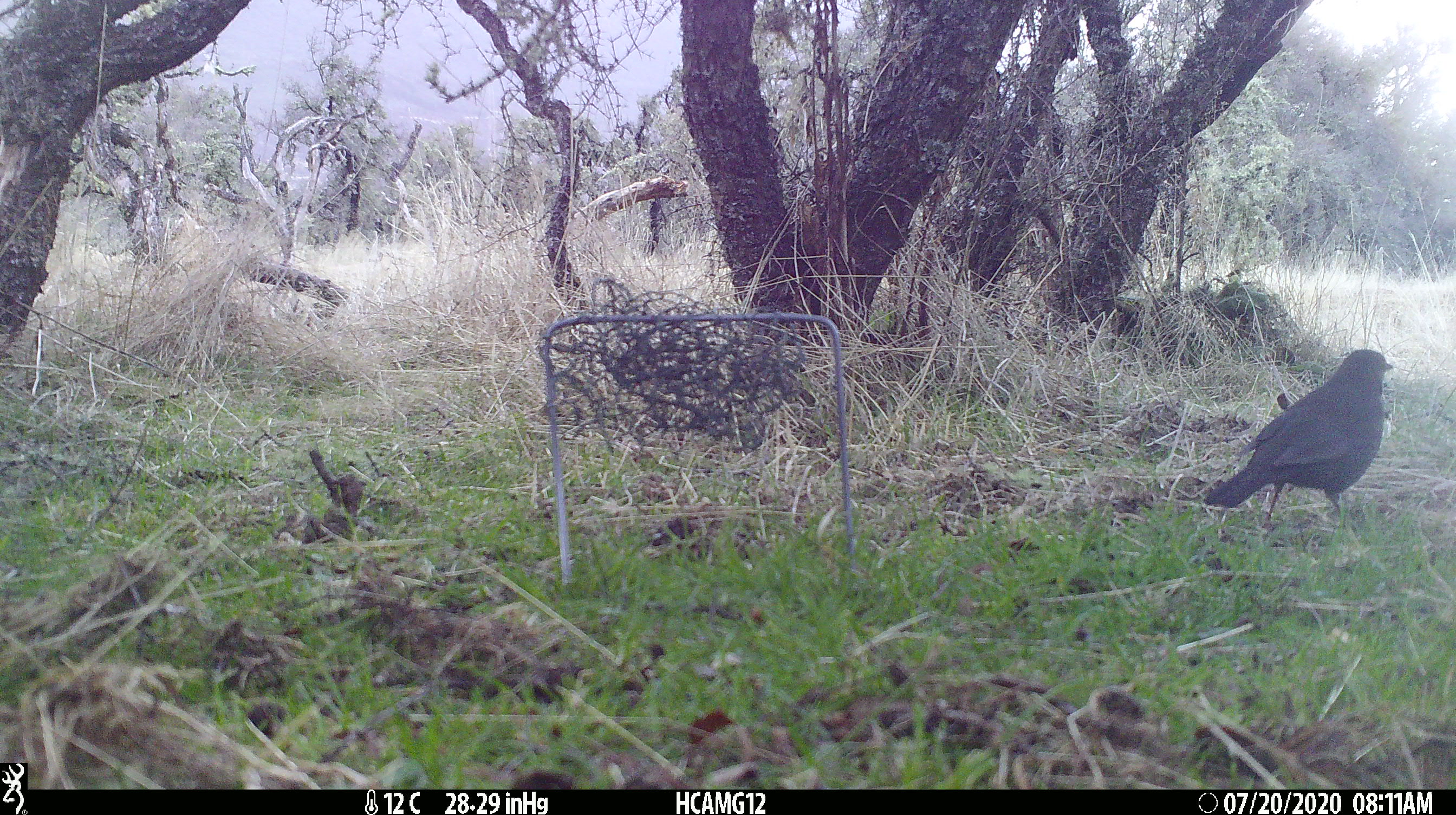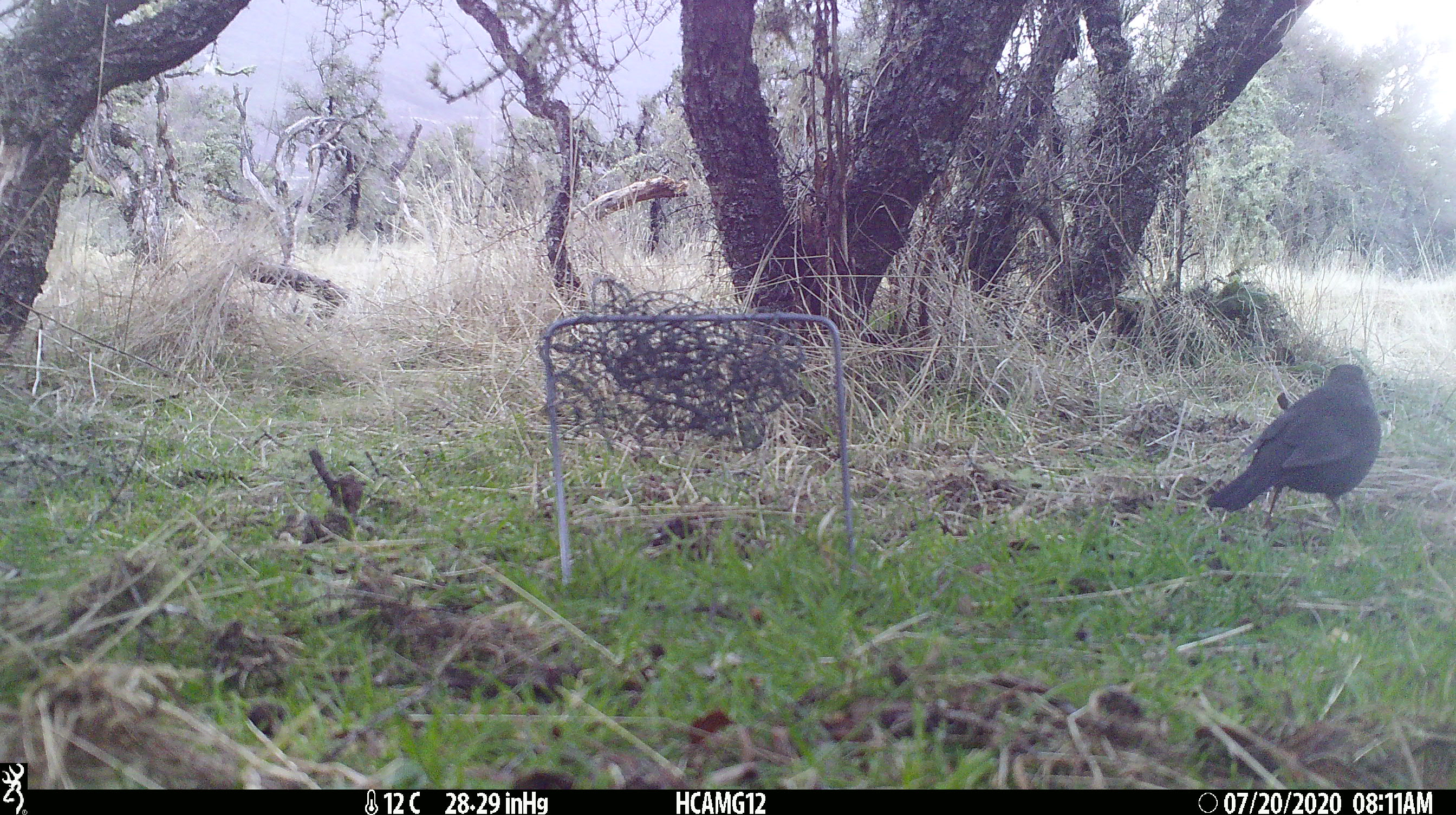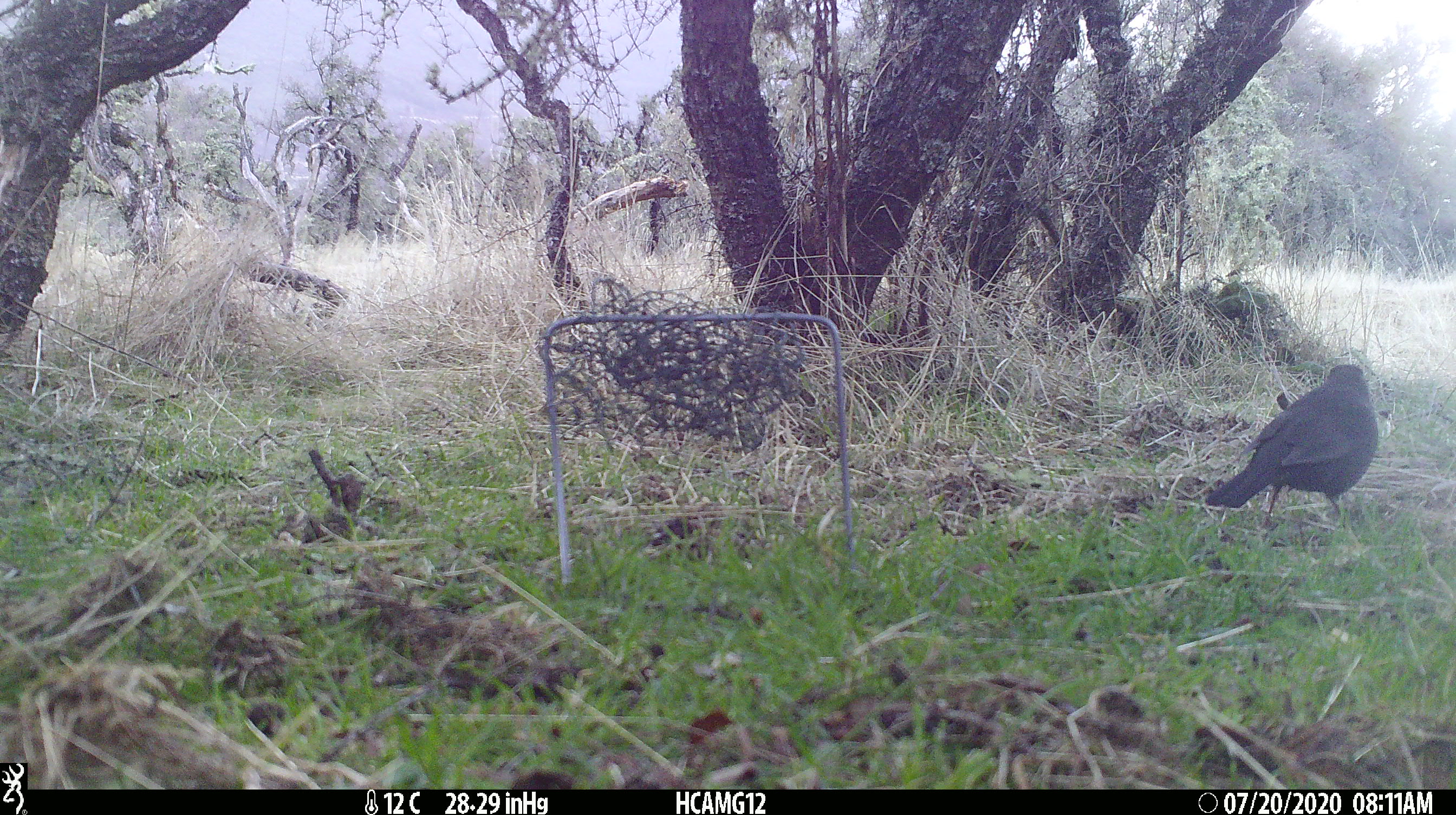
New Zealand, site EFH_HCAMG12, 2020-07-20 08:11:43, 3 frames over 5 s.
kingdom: Animalia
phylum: Chordata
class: Aves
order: Passeriformes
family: Turdidae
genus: Turdus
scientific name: Turdus merula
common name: eurasian blackbird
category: blackbird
Blackbird (eurasian blackbird) (Turdus merula).